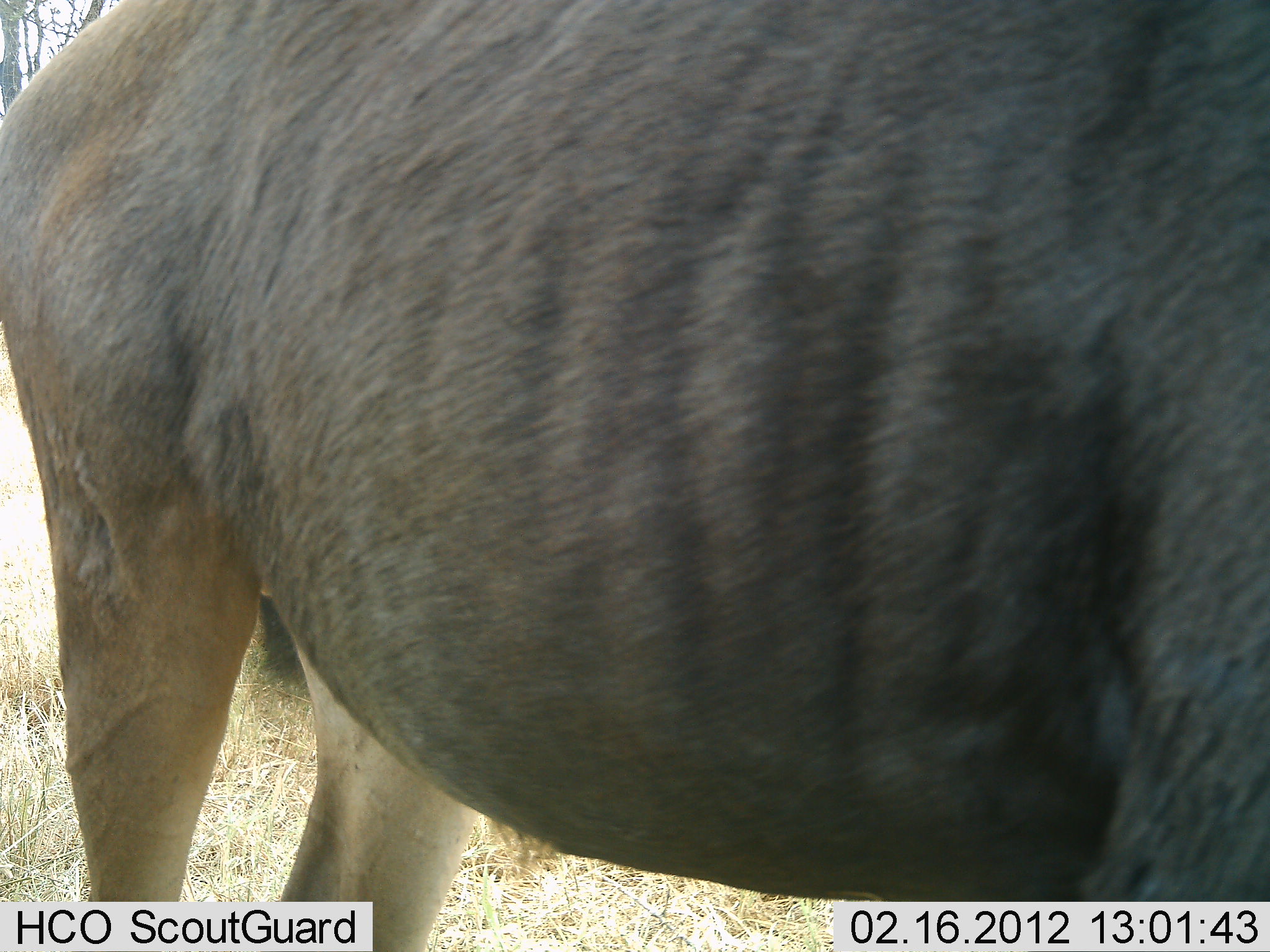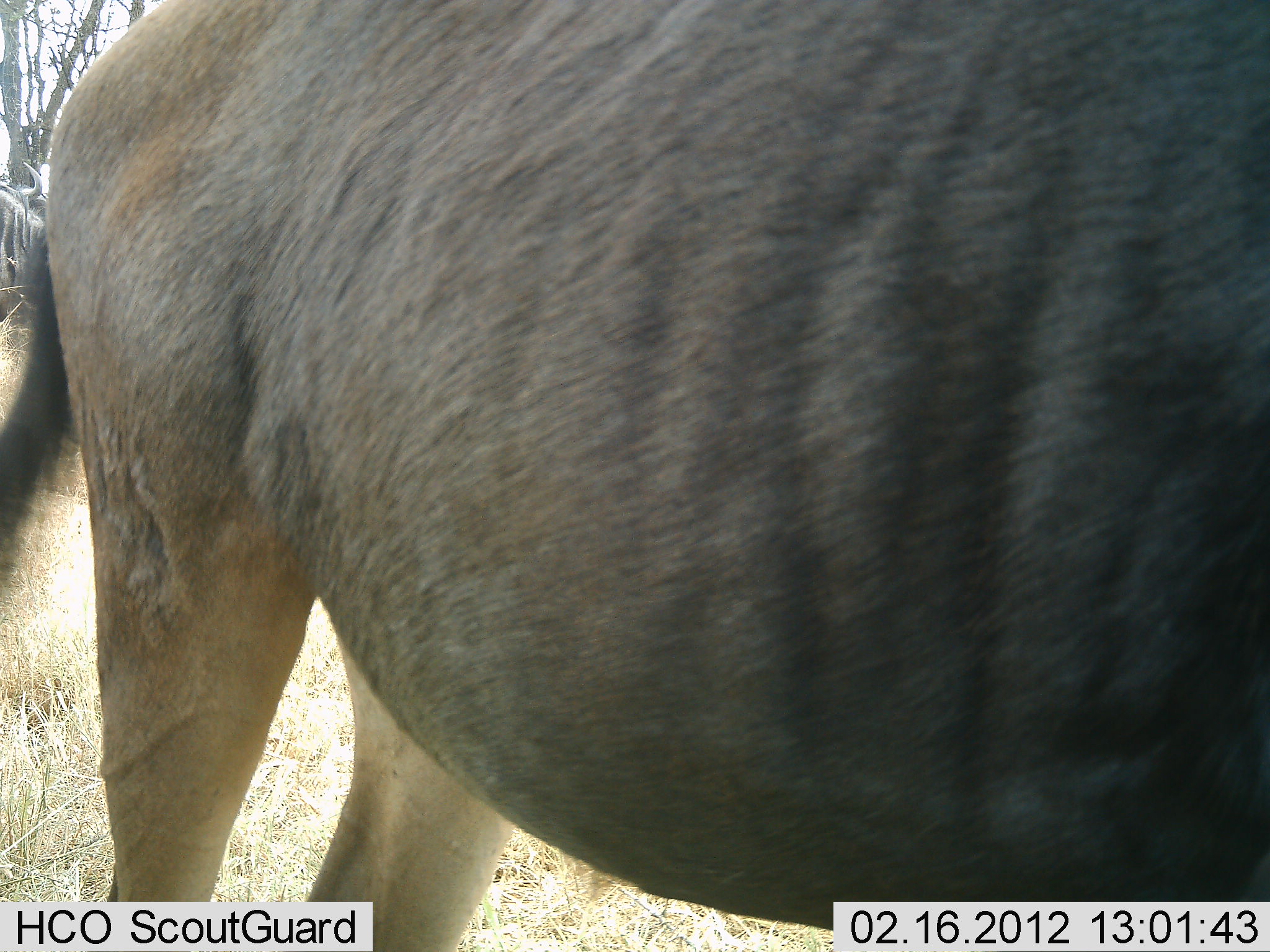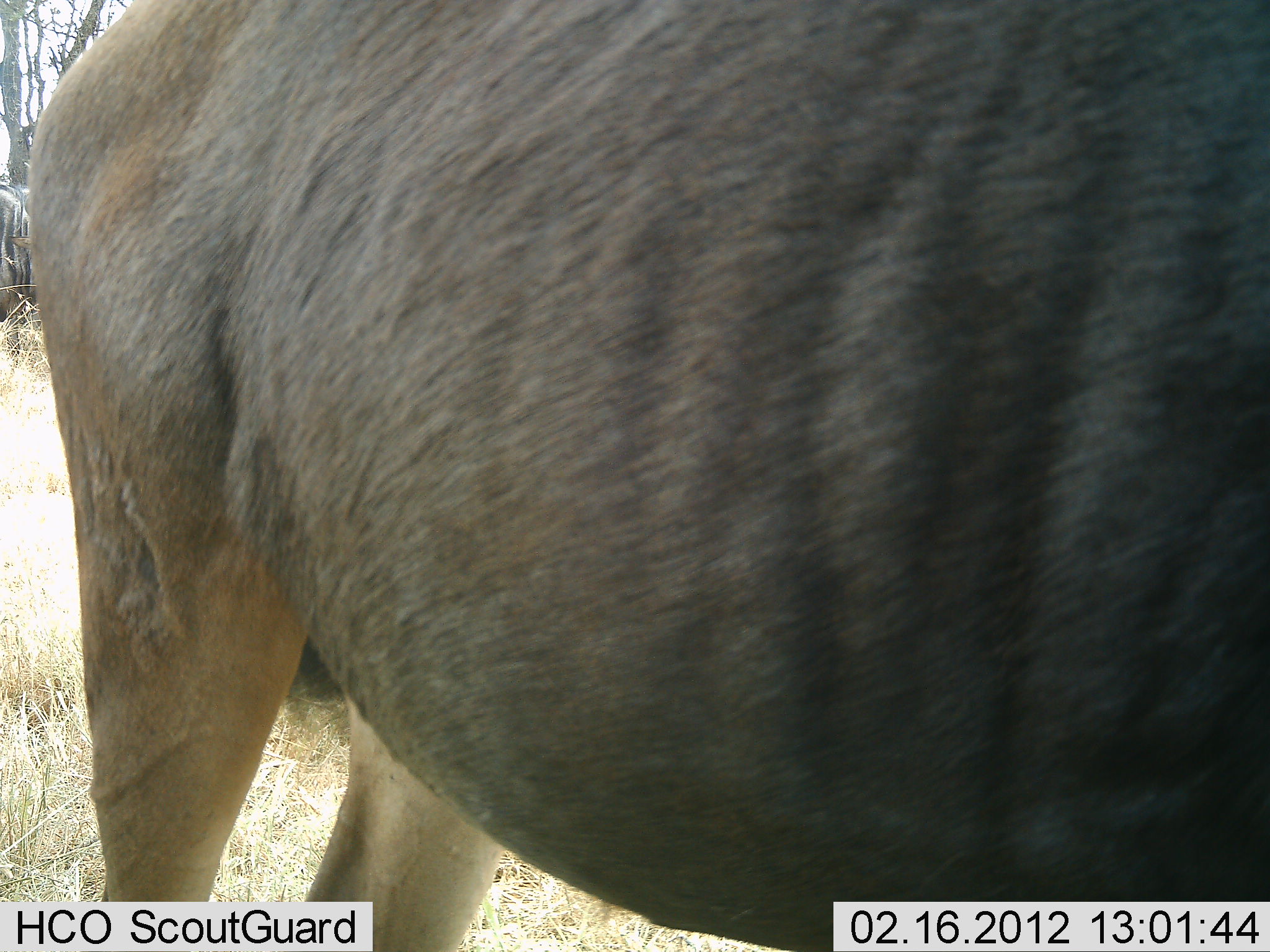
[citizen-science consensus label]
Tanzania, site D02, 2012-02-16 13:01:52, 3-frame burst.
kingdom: Animalia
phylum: Chordata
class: Mammalia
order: Artiodactyla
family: Bovidae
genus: Connochaetes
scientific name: Connochaetes taurinus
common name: blue wildebeest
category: wildebeest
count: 1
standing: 100%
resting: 0%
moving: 0%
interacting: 0%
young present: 0%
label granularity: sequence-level